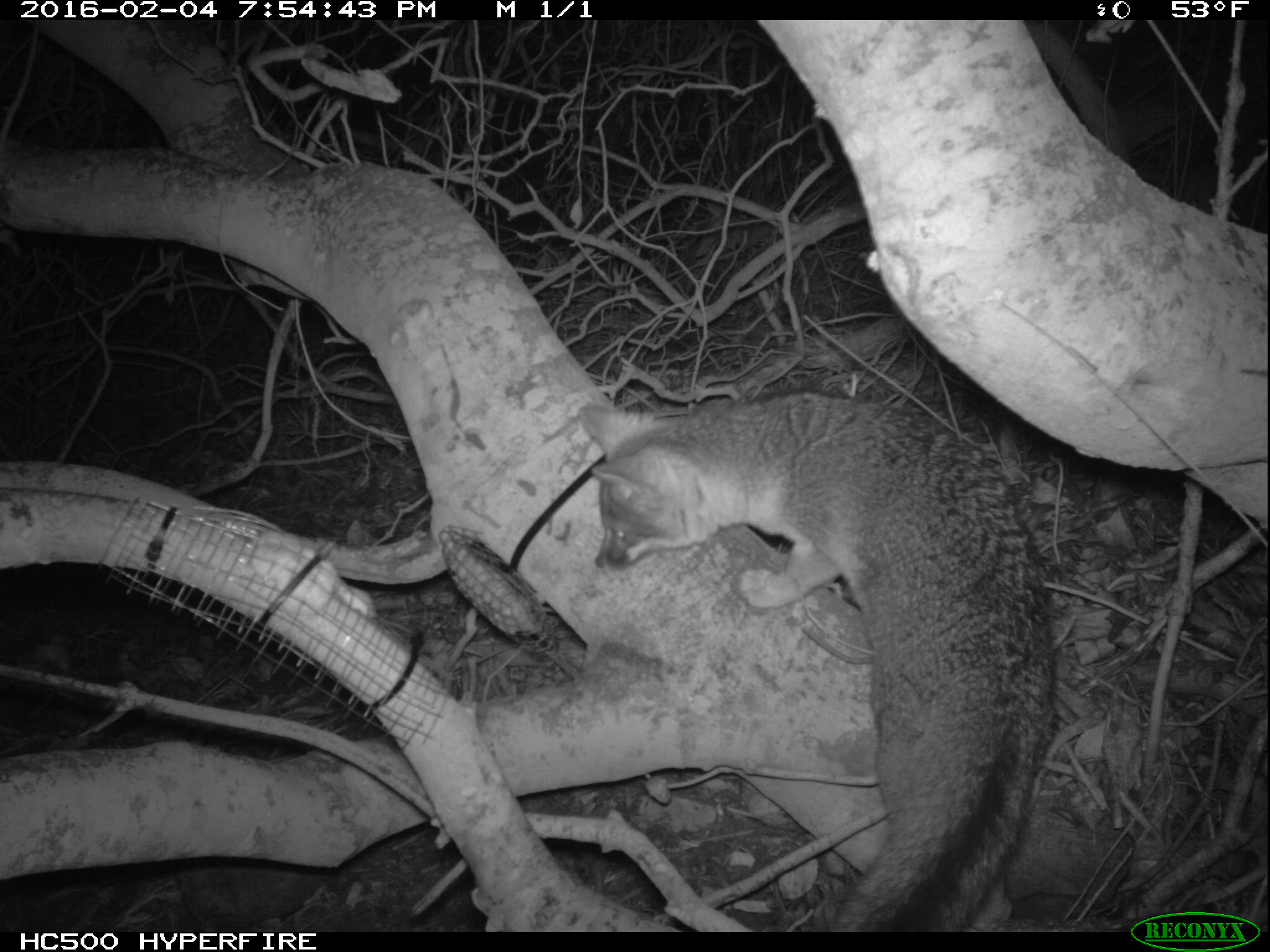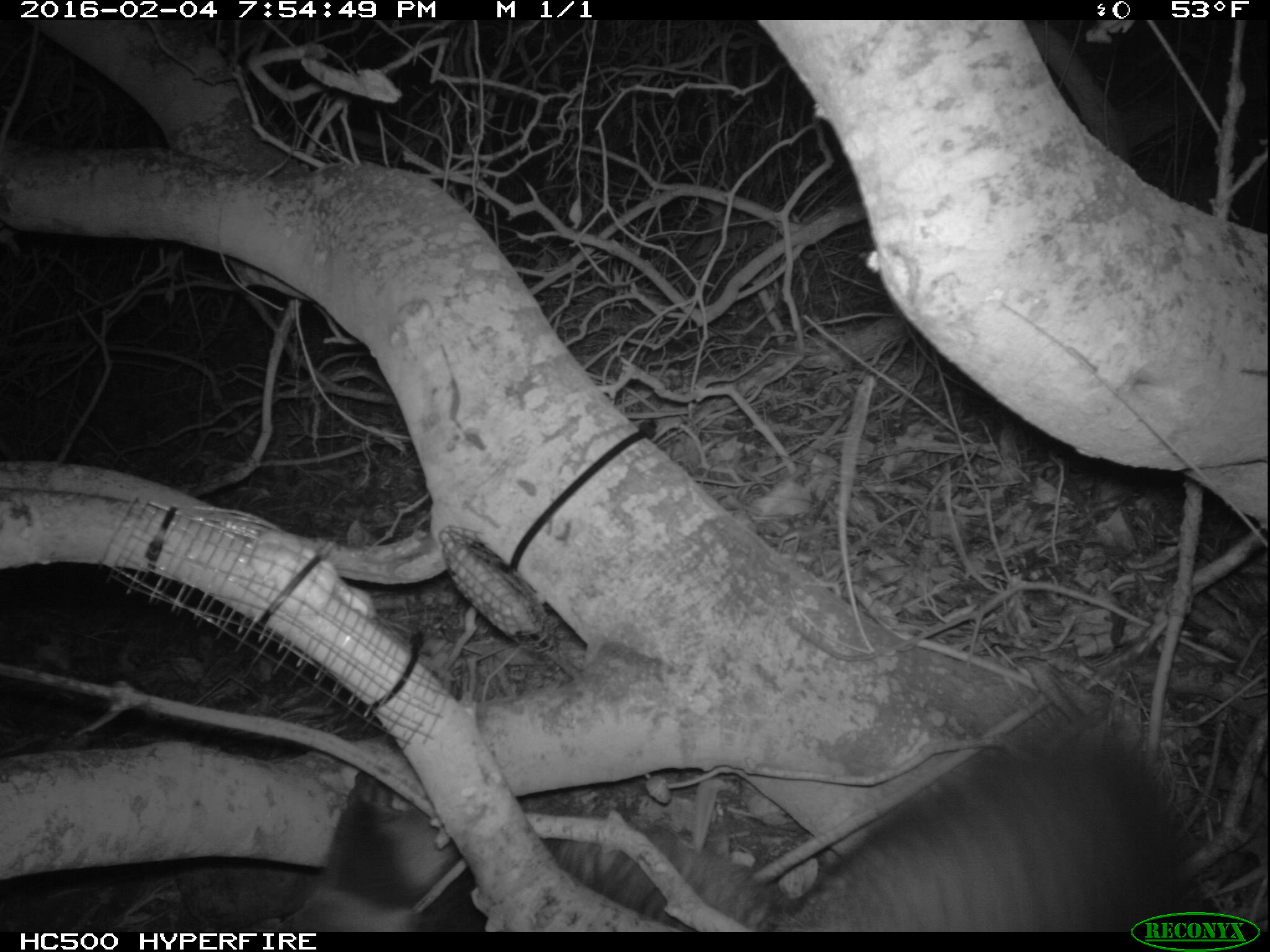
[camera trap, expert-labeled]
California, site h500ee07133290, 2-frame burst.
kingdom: Animalia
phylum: Chordata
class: Mammalia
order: Carnivora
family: Canidae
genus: Urocyon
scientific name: Urocyon littoralis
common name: island fox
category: fox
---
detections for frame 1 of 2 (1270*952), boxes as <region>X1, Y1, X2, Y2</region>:
fox: <region>577, 390, 1056, 933</region>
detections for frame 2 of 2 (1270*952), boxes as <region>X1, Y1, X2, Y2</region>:
fox: <region>280, 689, 1234, 929</region>